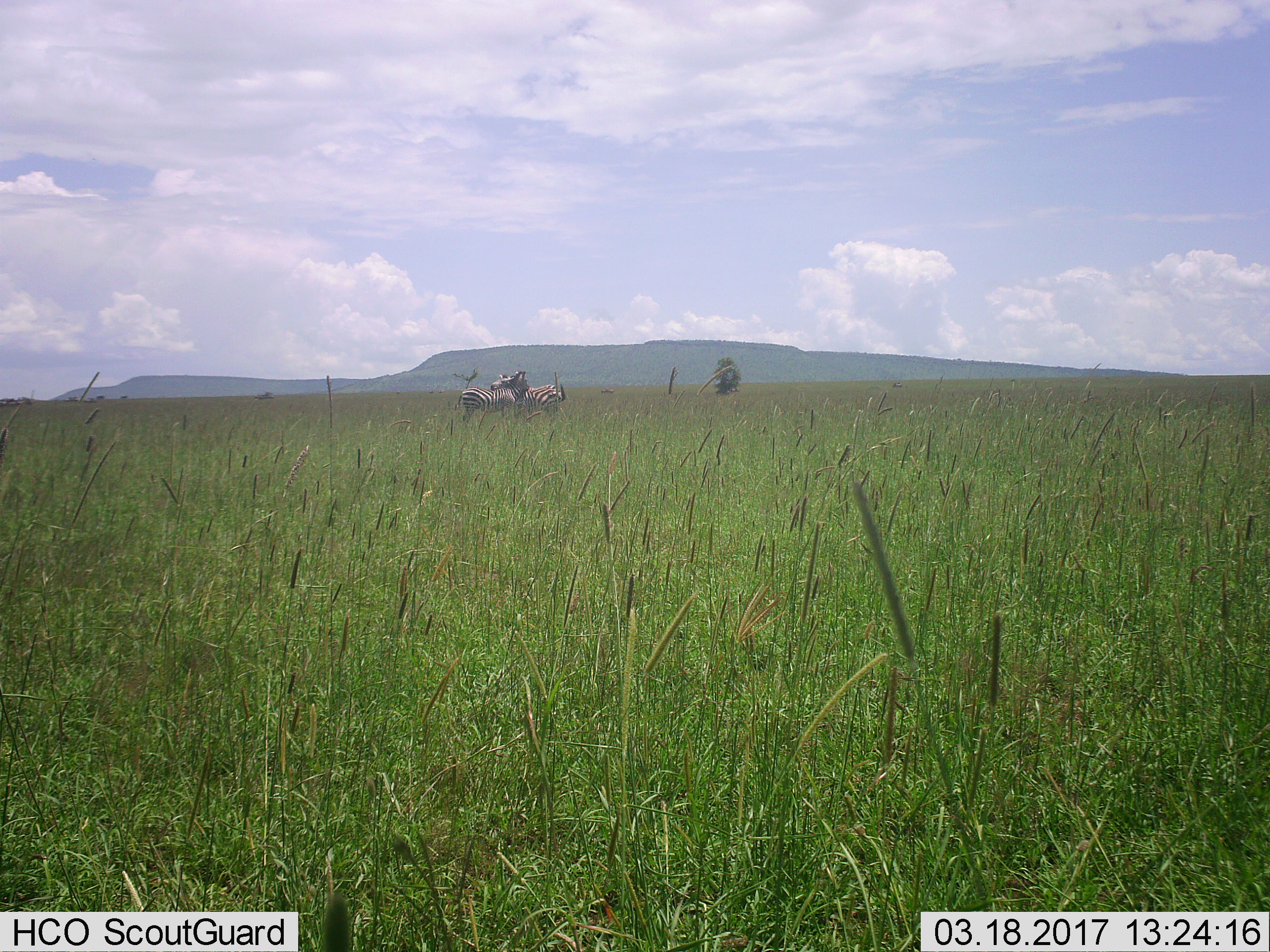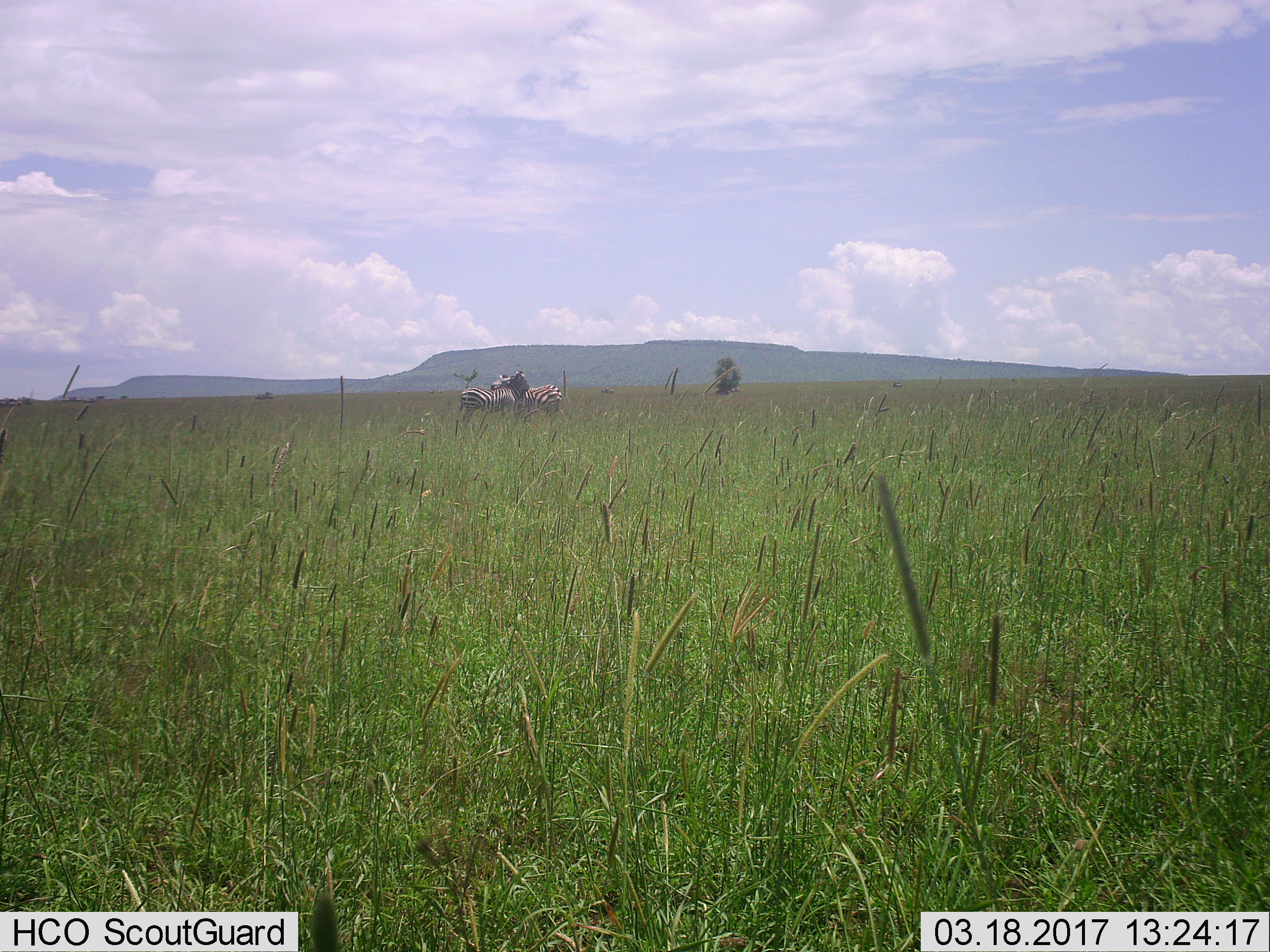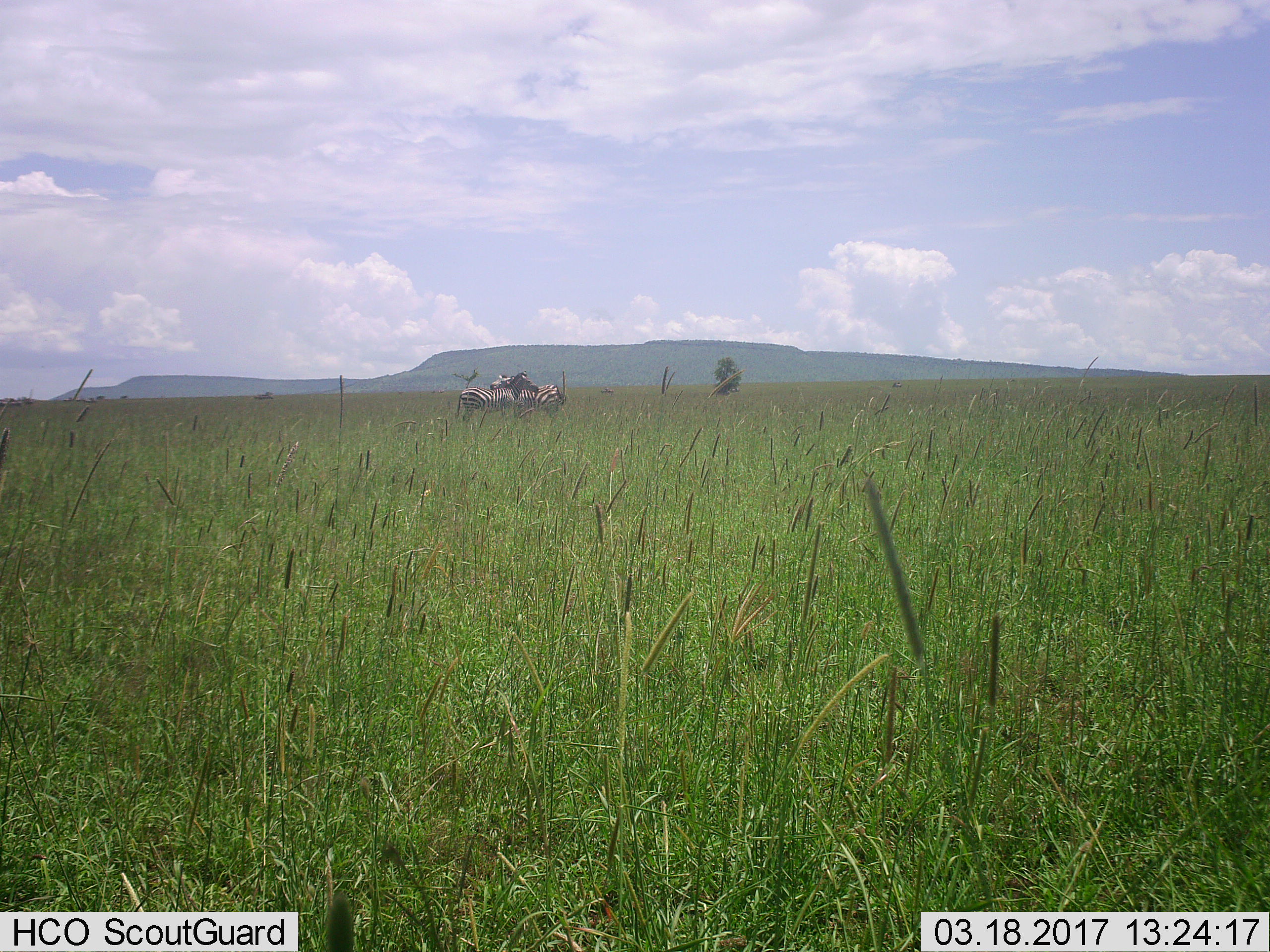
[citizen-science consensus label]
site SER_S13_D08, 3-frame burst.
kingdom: Animalia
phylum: Chordata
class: Mammalia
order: Perissodactyla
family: Equidae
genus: Equus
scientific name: Equus quagga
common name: plains zebra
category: zebraplains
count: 2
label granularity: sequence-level